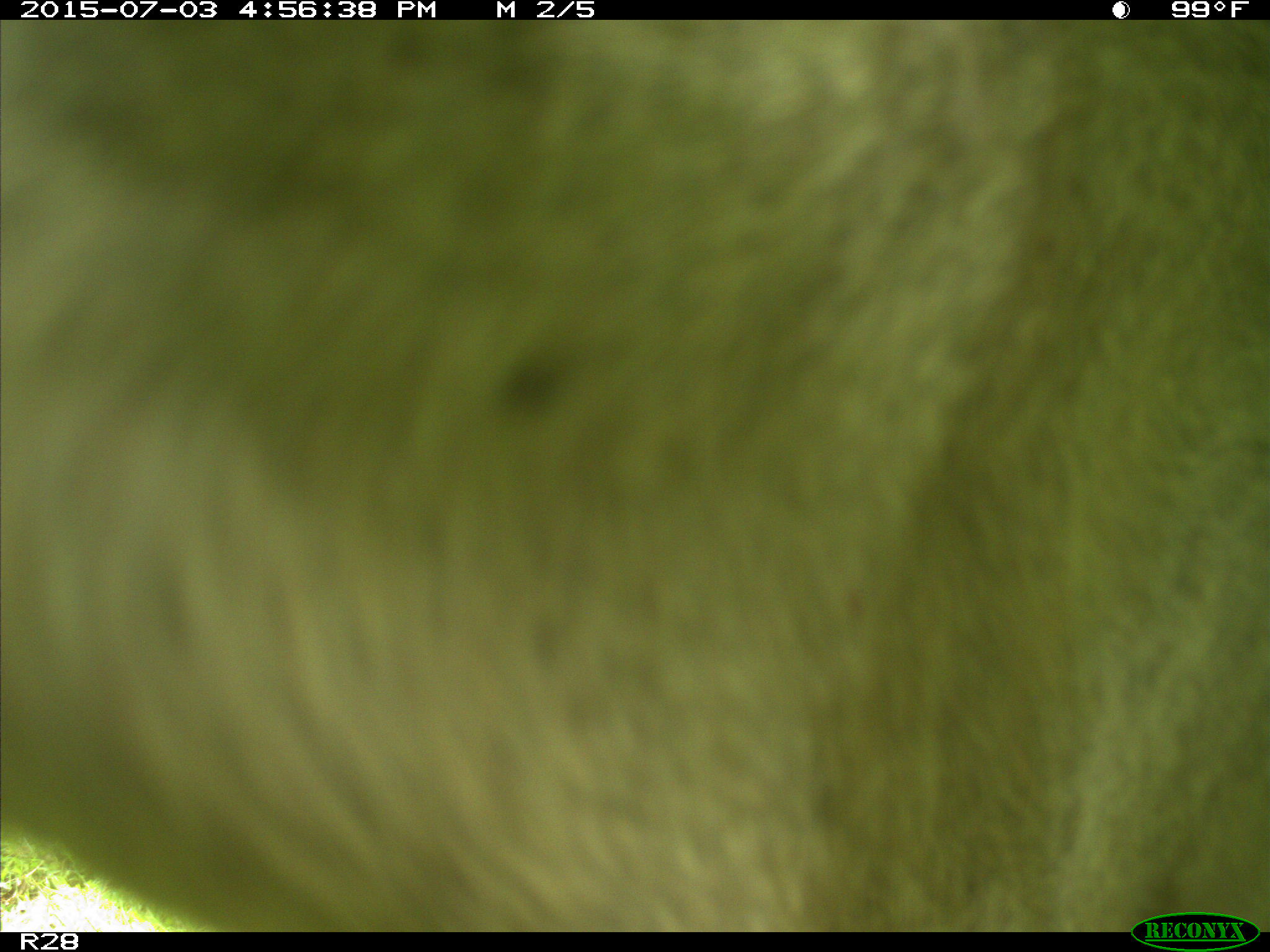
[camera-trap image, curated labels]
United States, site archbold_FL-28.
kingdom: Animalia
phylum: Chordata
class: Mammalia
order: Artiodactyla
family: Bovidae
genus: Bos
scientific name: Bos taurus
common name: domestic cow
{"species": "Bos taurus (domestic cow)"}